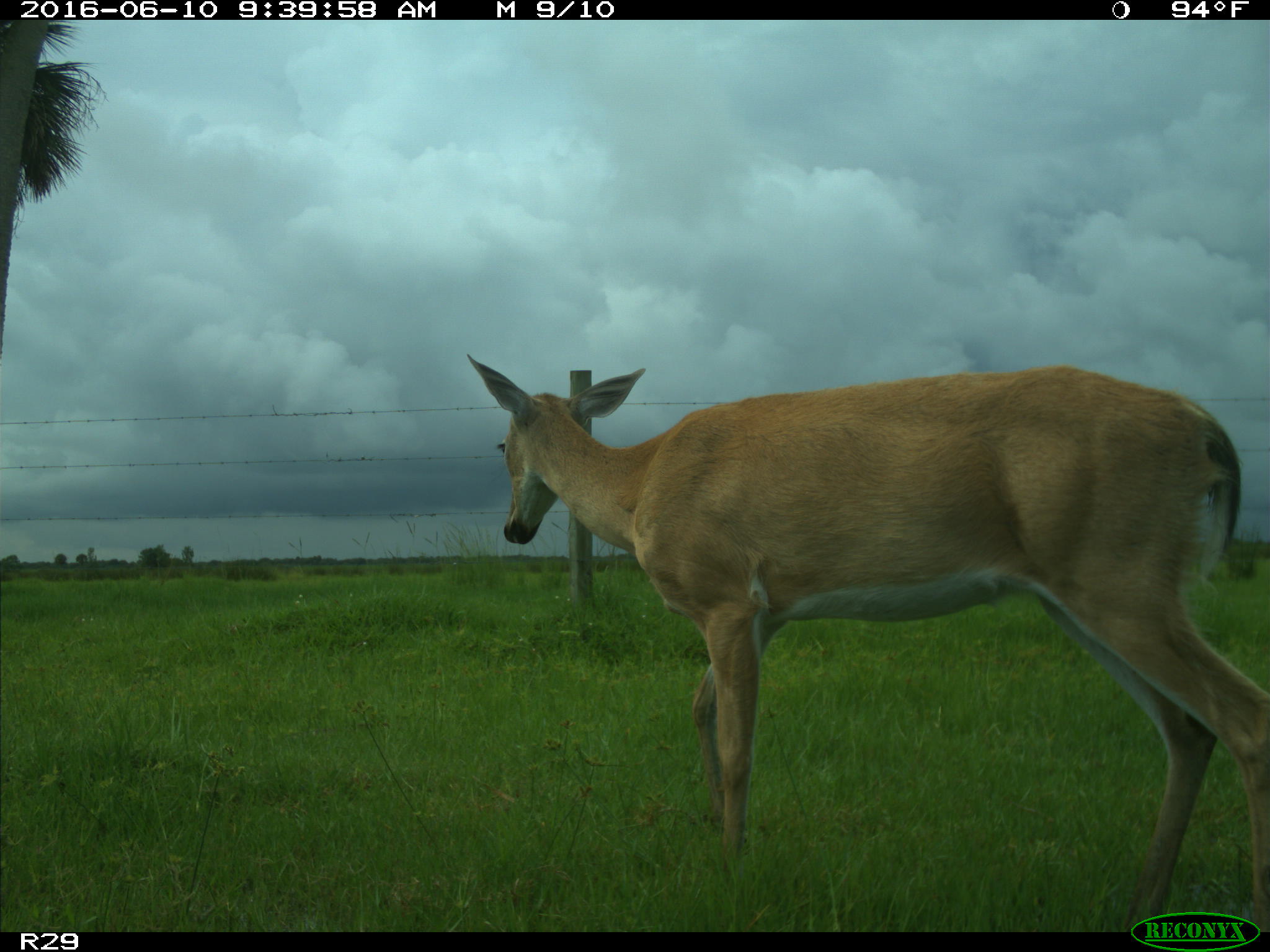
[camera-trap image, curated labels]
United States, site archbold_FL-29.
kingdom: Animalia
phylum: Chordata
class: Mammalia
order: Artiodactyla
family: Cervidae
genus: Odocoileus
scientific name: Odocoileus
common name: deer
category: unidentified deer